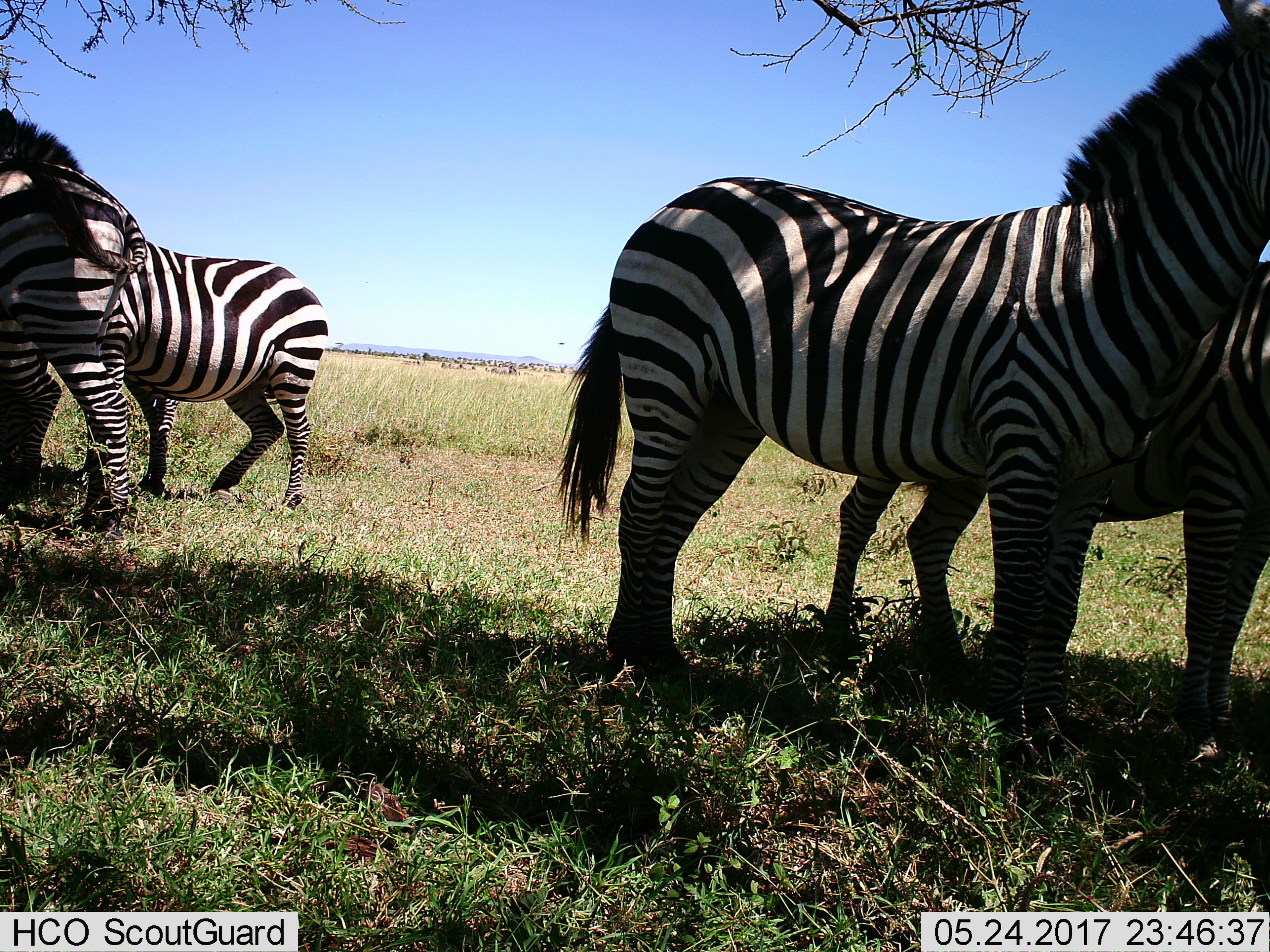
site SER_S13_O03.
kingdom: Animalia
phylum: Chordata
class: Mammalia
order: Perissodactyla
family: Equidae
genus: Equus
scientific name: Equus quagga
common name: plains zebra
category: zebraplains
Zebraplains (plains zebra) (Equus quagga), count 4. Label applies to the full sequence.